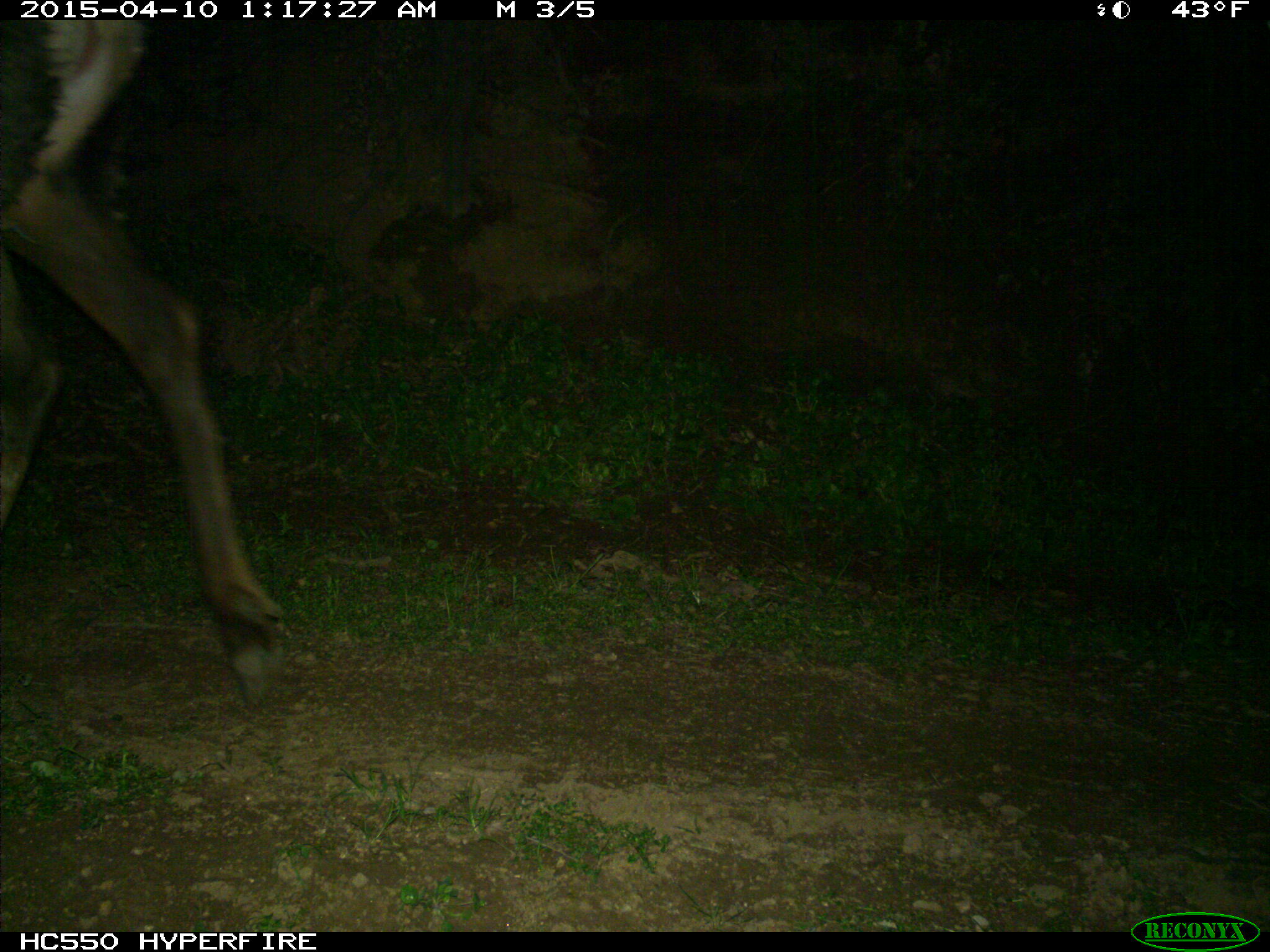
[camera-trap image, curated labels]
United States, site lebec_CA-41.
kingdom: Animalia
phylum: Chordata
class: Mammalia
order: Artiodactyla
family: Cervidae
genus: Cervus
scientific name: Cervus canadensis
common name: elk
Cervus canadensis (elk).